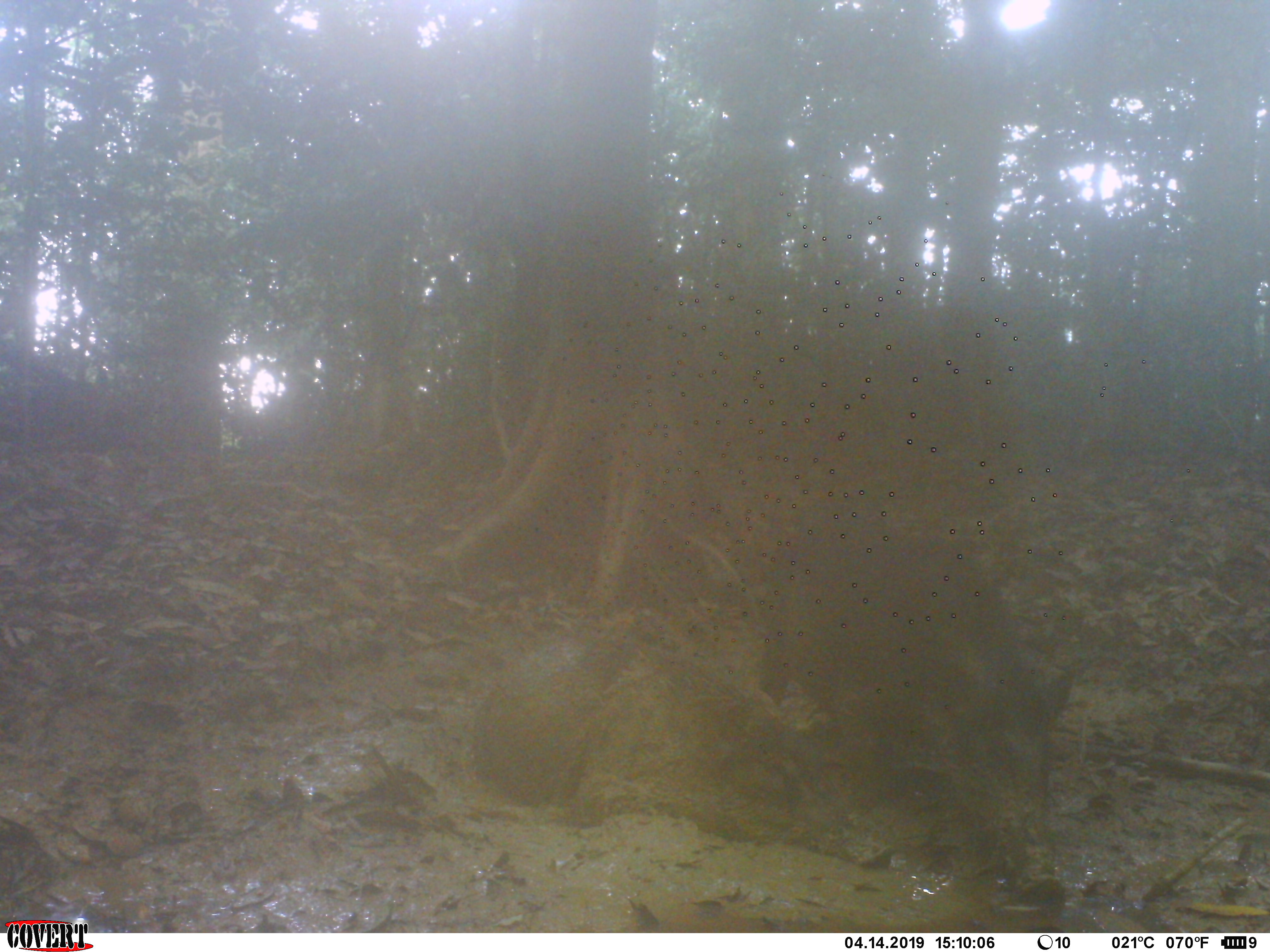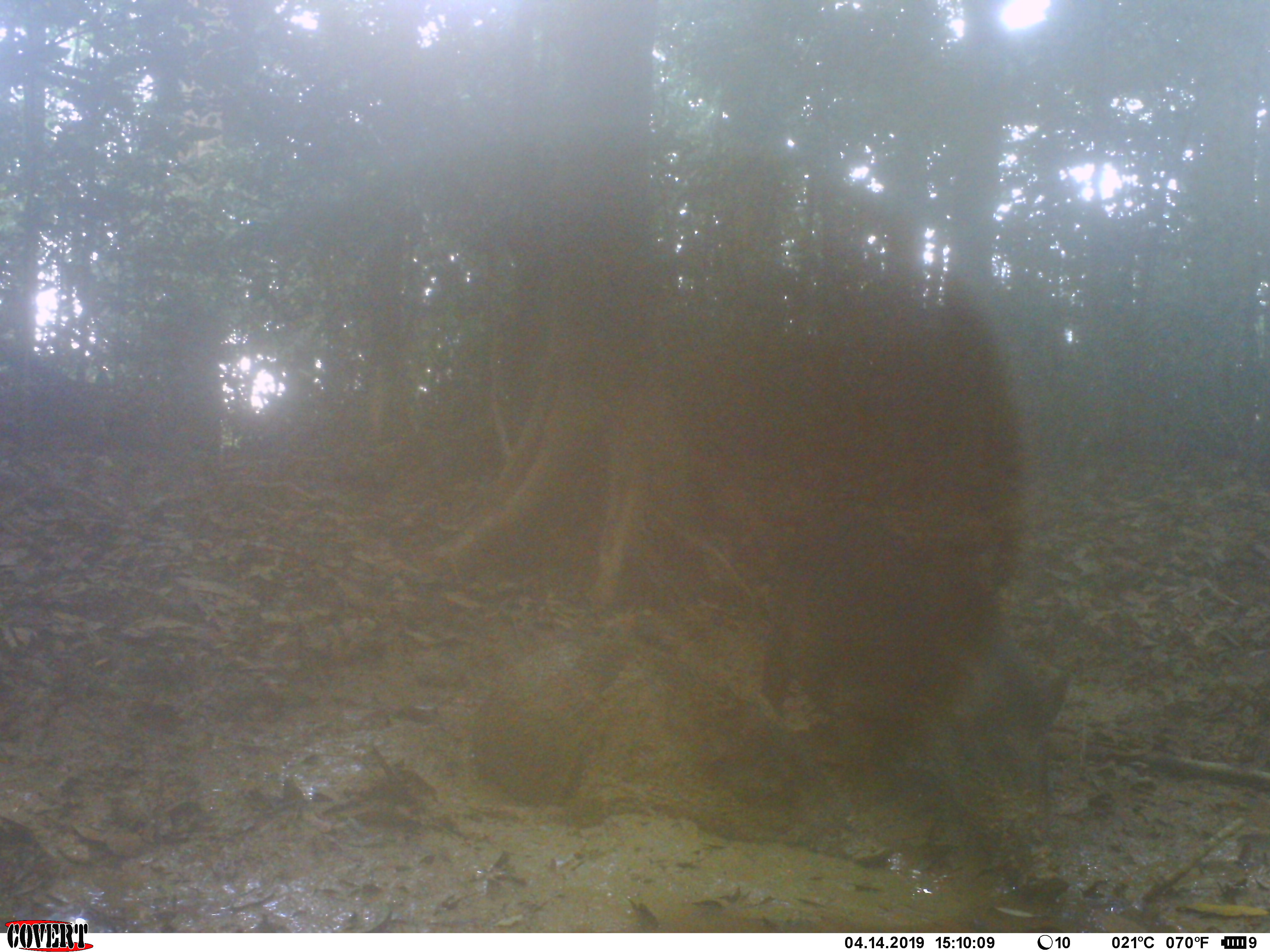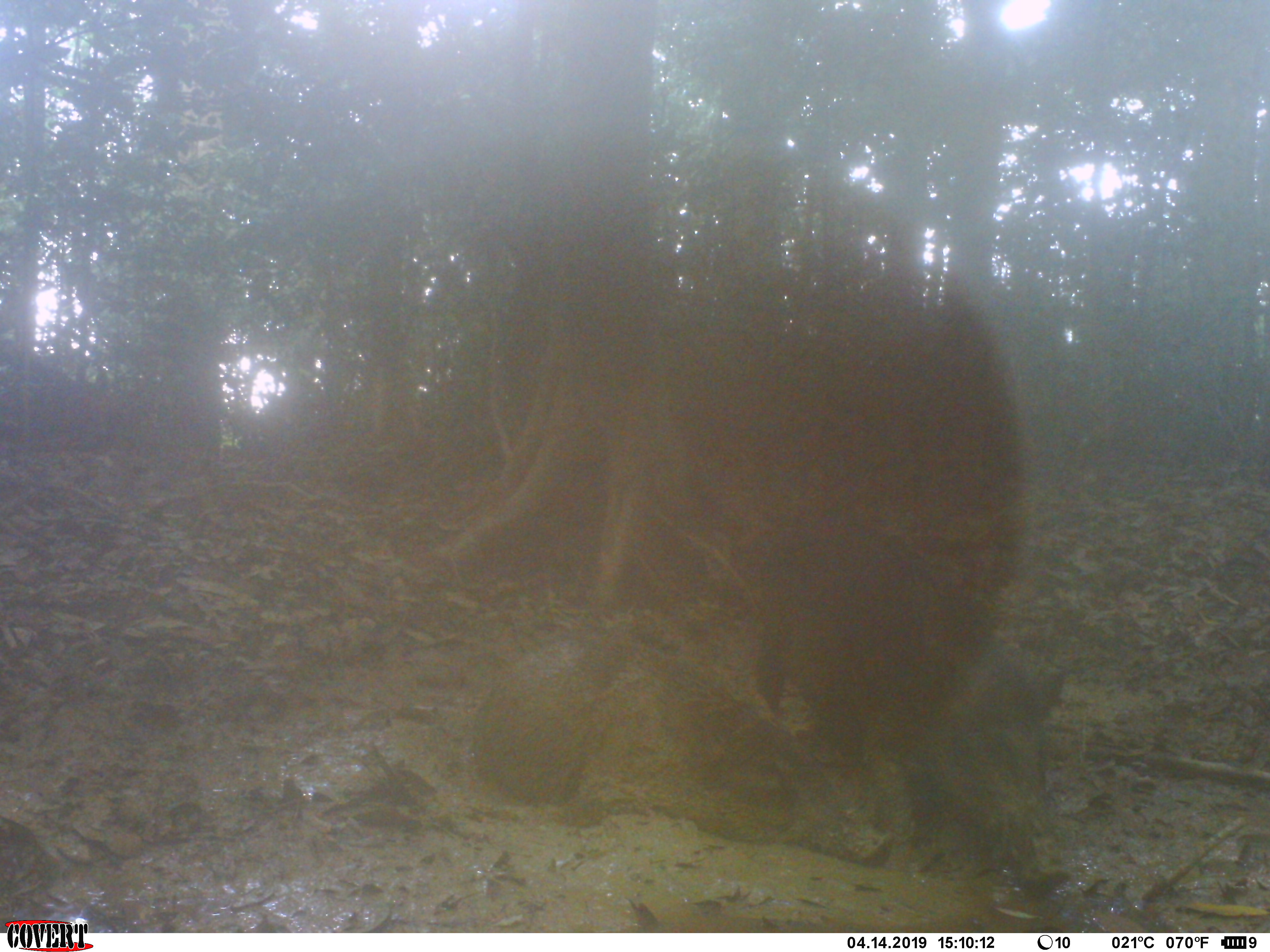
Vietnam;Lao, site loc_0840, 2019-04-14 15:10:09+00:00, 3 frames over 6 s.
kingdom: Animalia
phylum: Chordata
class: Mammalia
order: Artiodactyla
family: Suidae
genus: Sus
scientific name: Sus scrofa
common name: eurasian wild pig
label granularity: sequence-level